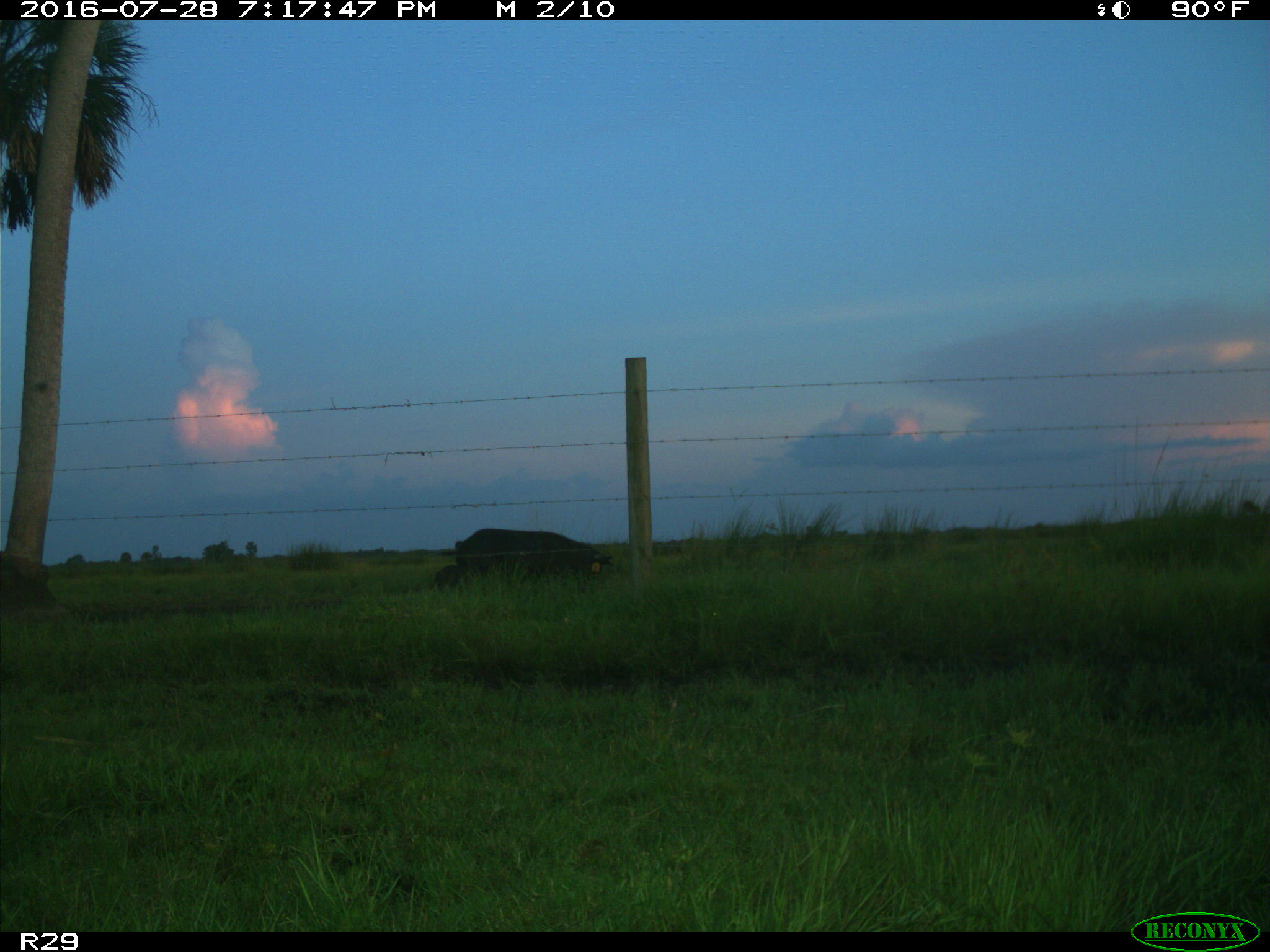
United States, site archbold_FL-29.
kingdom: Animalia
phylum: Chordata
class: Mammalia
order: Artiodactyla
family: Suidae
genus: Sus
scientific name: Sus scrofa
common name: wild boar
Sus scrofa (wild boar).